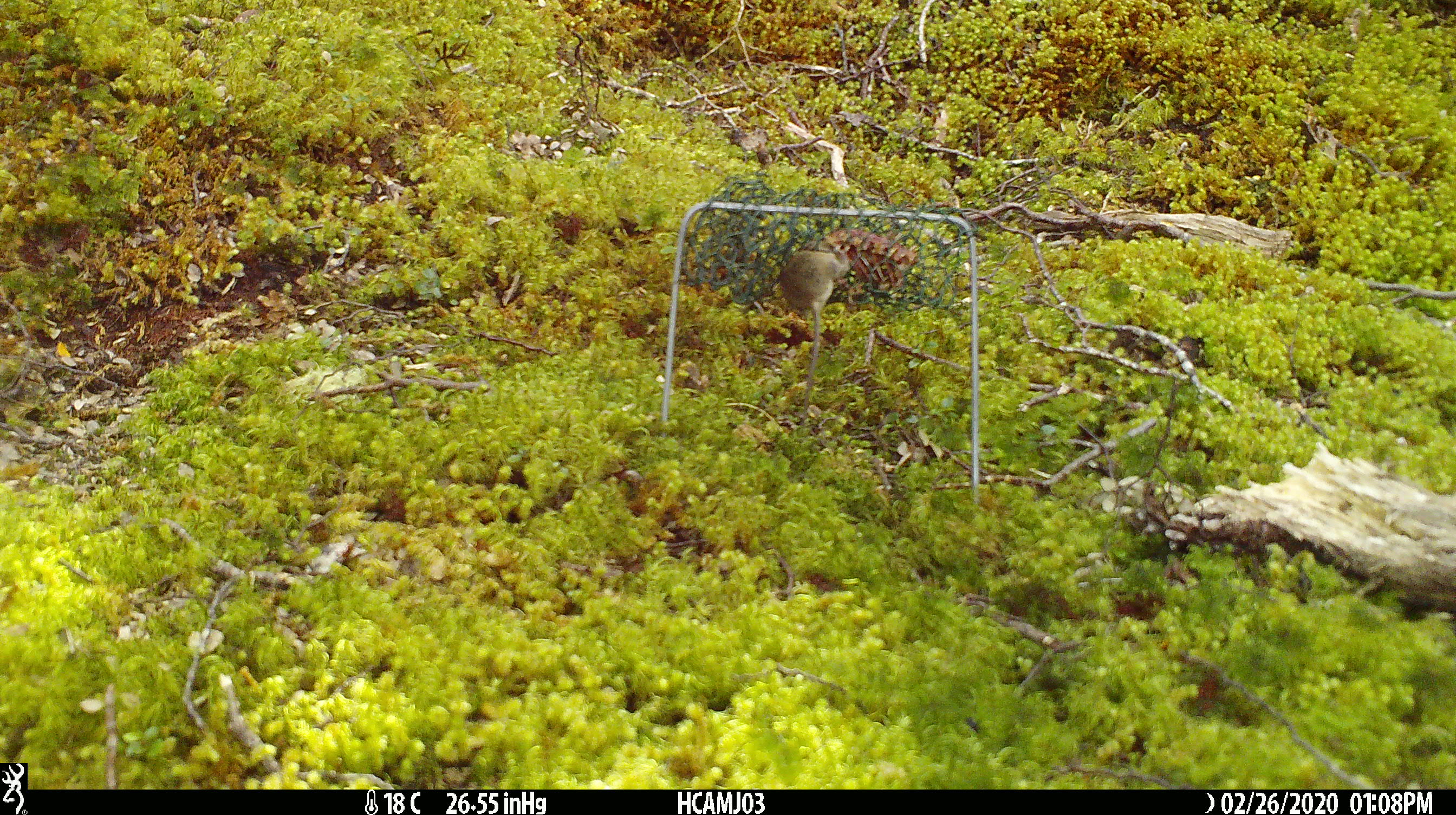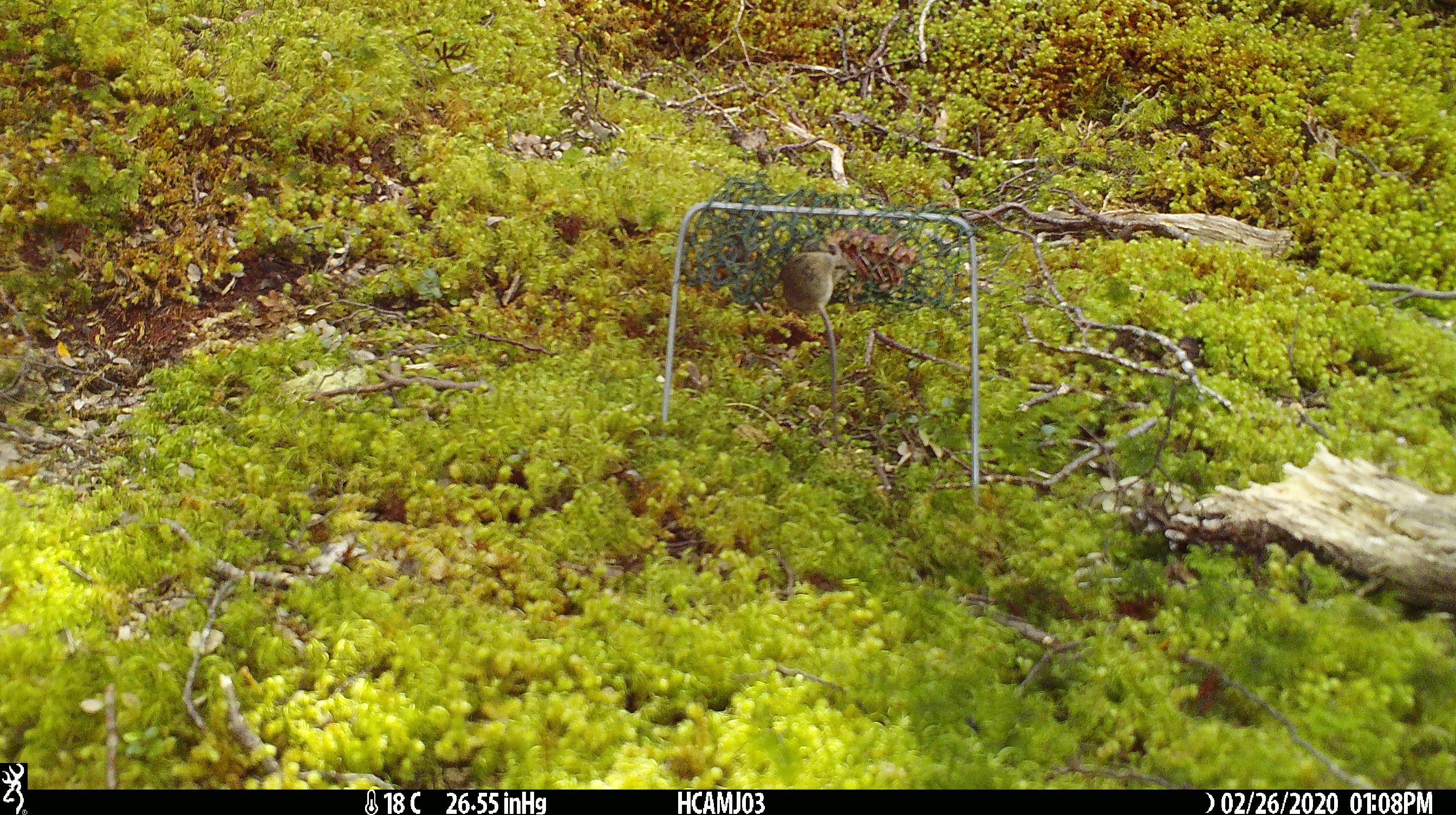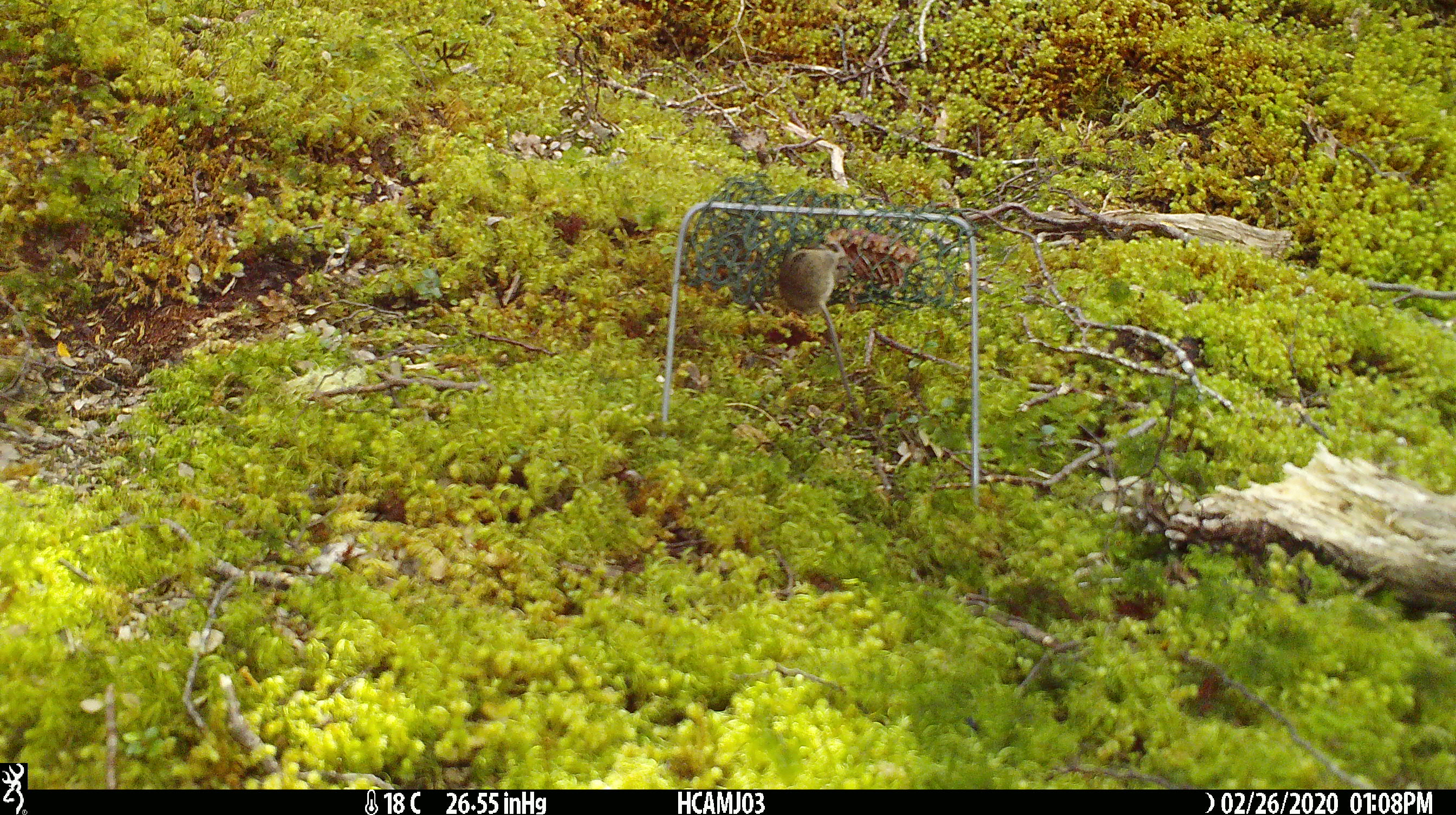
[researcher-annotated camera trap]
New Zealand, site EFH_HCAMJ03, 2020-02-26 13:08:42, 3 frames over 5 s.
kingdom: Animalia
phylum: Chordata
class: Mammalia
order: Rodentia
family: Muridae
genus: Mus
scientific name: Mus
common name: mouse